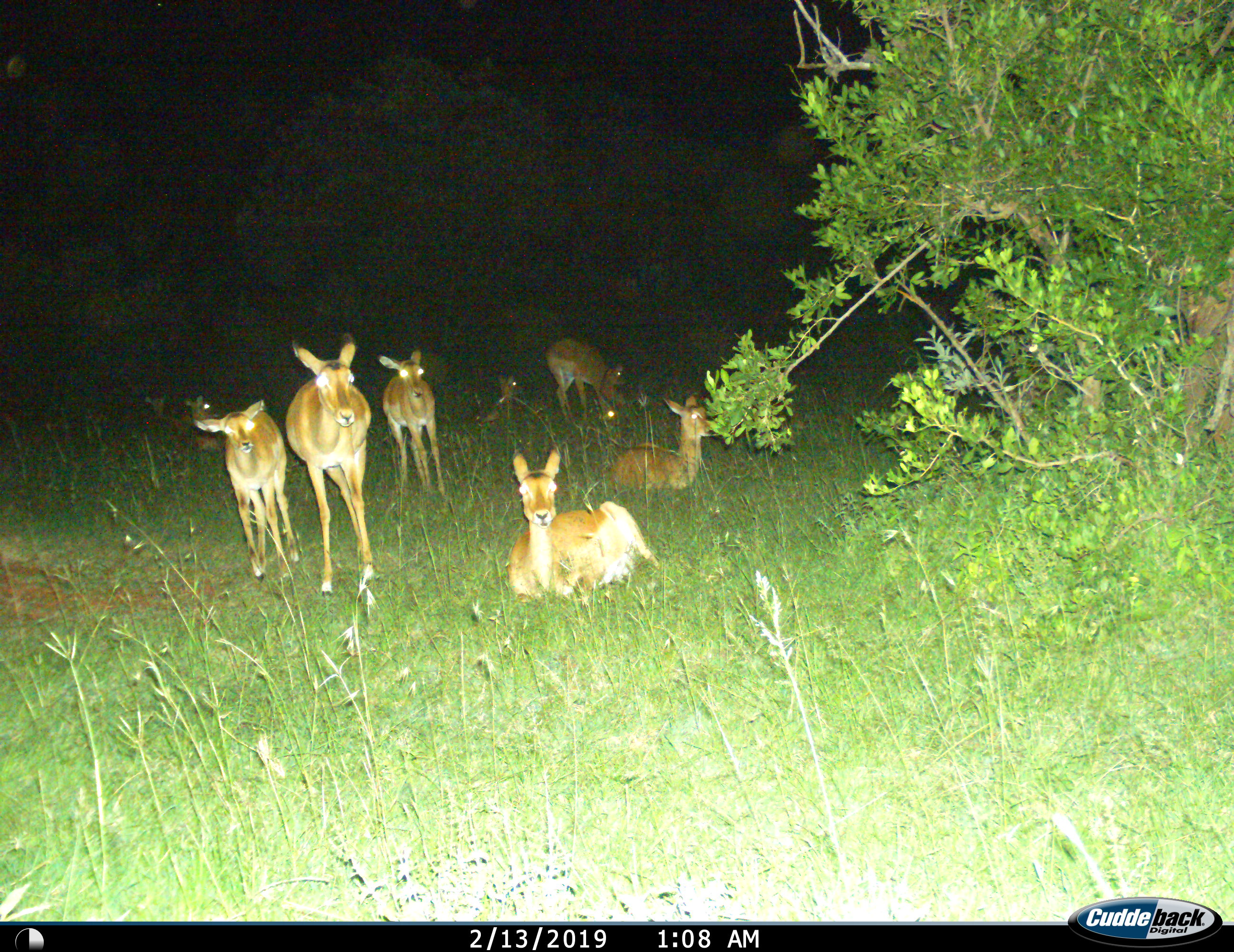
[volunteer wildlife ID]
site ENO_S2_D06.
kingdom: Animalia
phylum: Chordata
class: Mammalia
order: Artiodactyla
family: Bovidae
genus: Aepyceros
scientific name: Aepyceros melampus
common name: impala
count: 10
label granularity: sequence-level